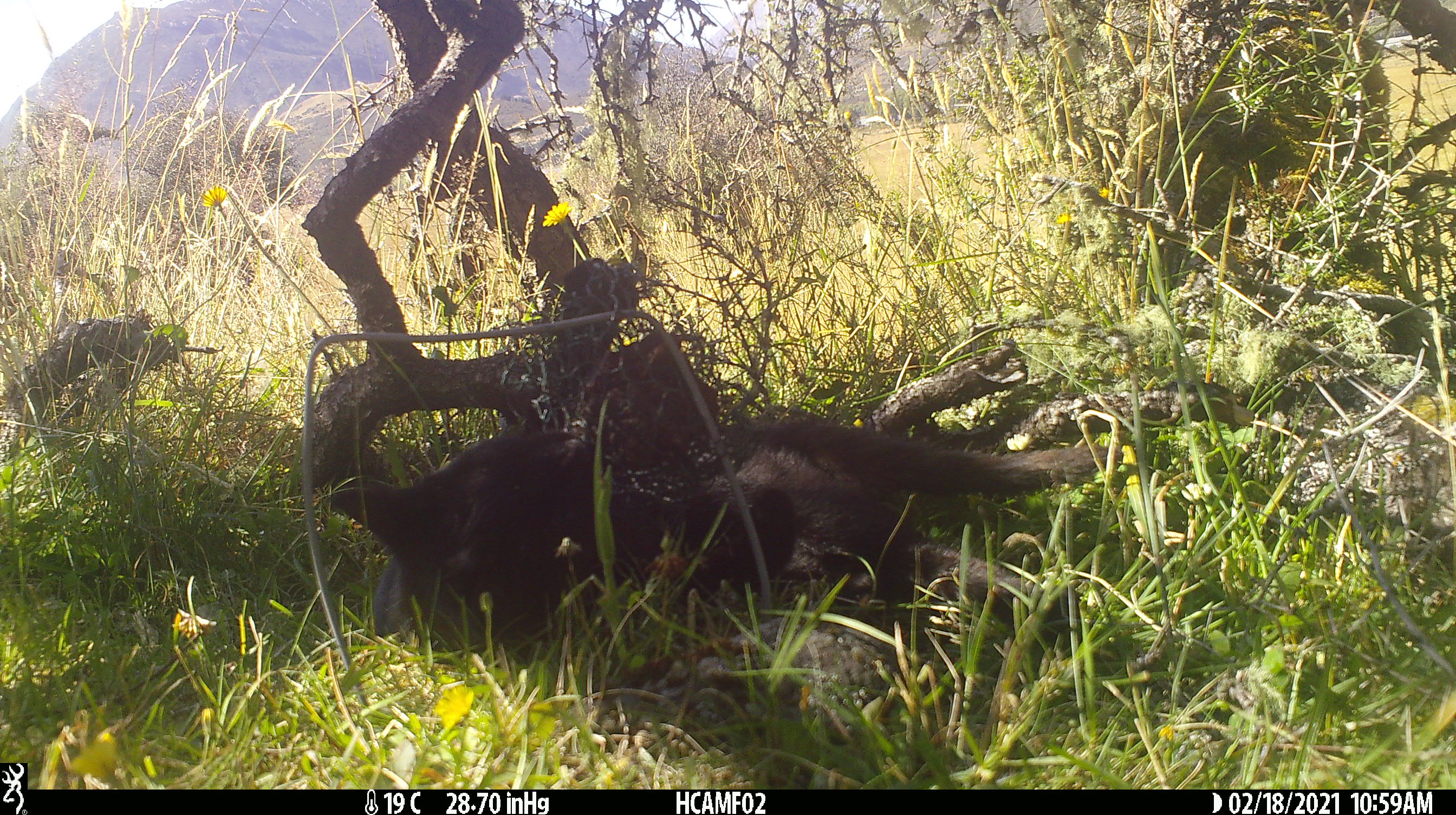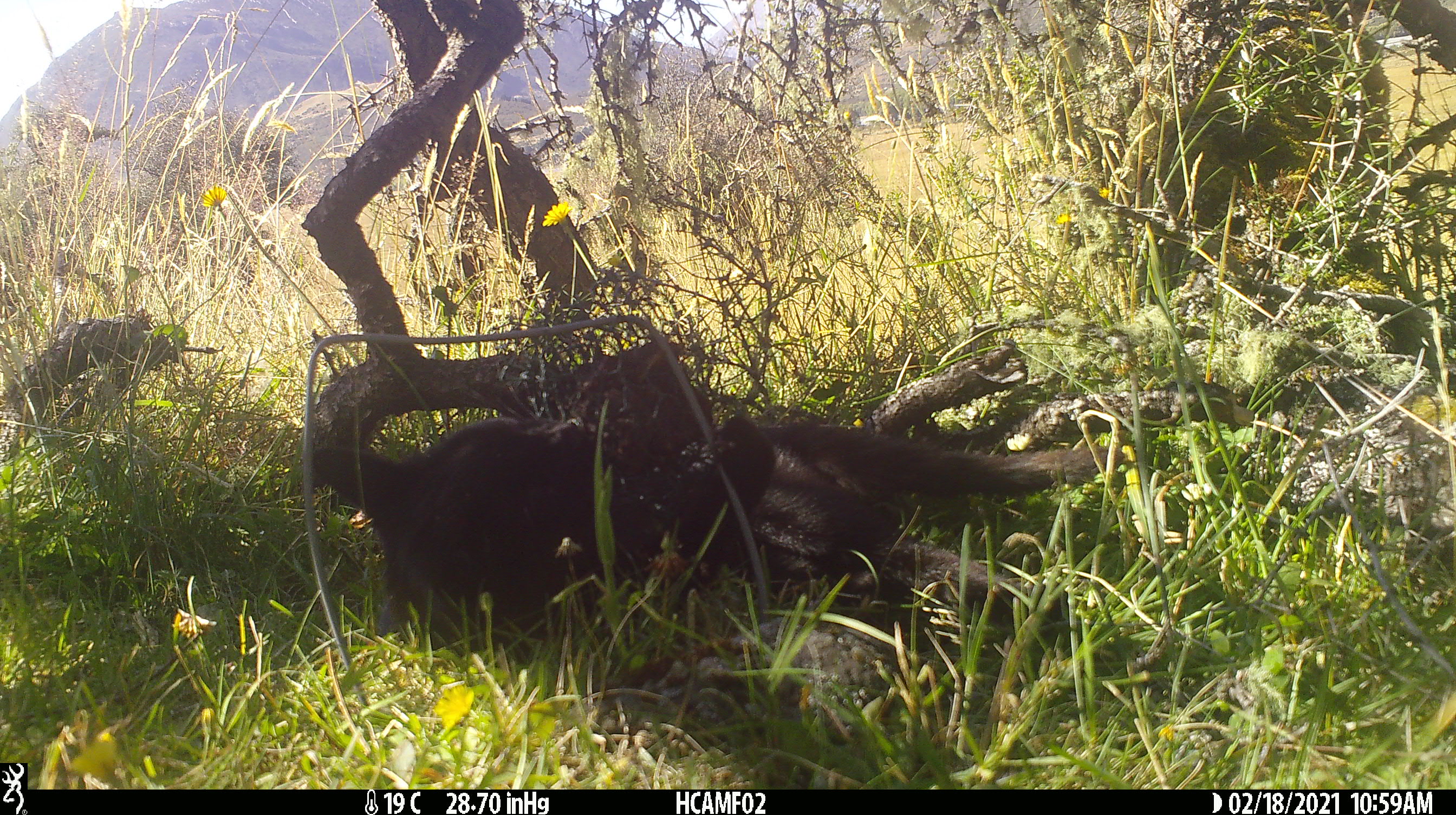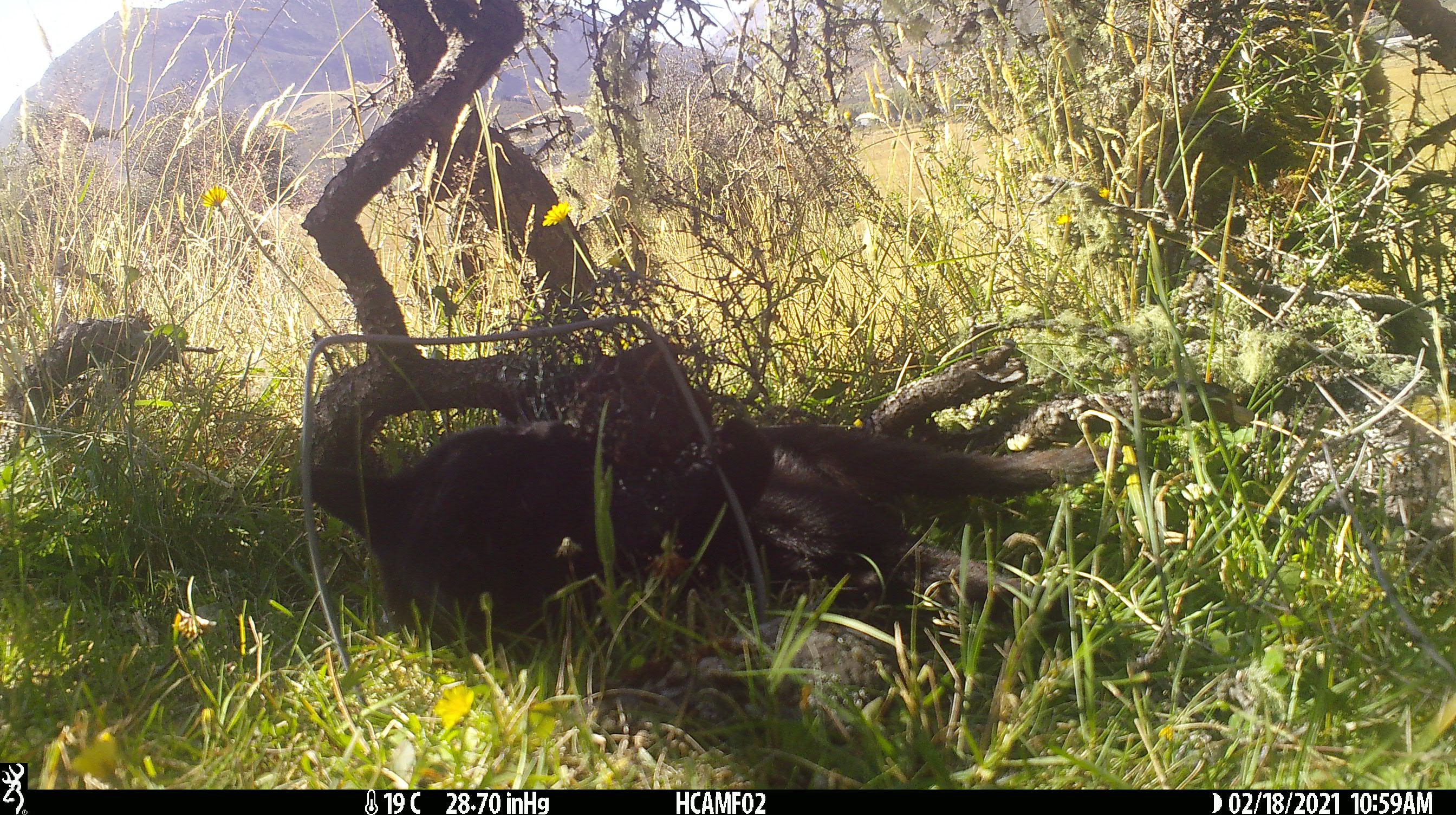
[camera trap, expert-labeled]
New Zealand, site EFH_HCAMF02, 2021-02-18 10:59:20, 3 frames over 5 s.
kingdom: Animalia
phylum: Chordata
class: Mammalia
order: Carnivora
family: Felidae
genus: Felis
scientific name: Felis catus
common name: domestic cat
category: cat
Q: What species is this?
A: Cat (domestic cat) (Felis catus).